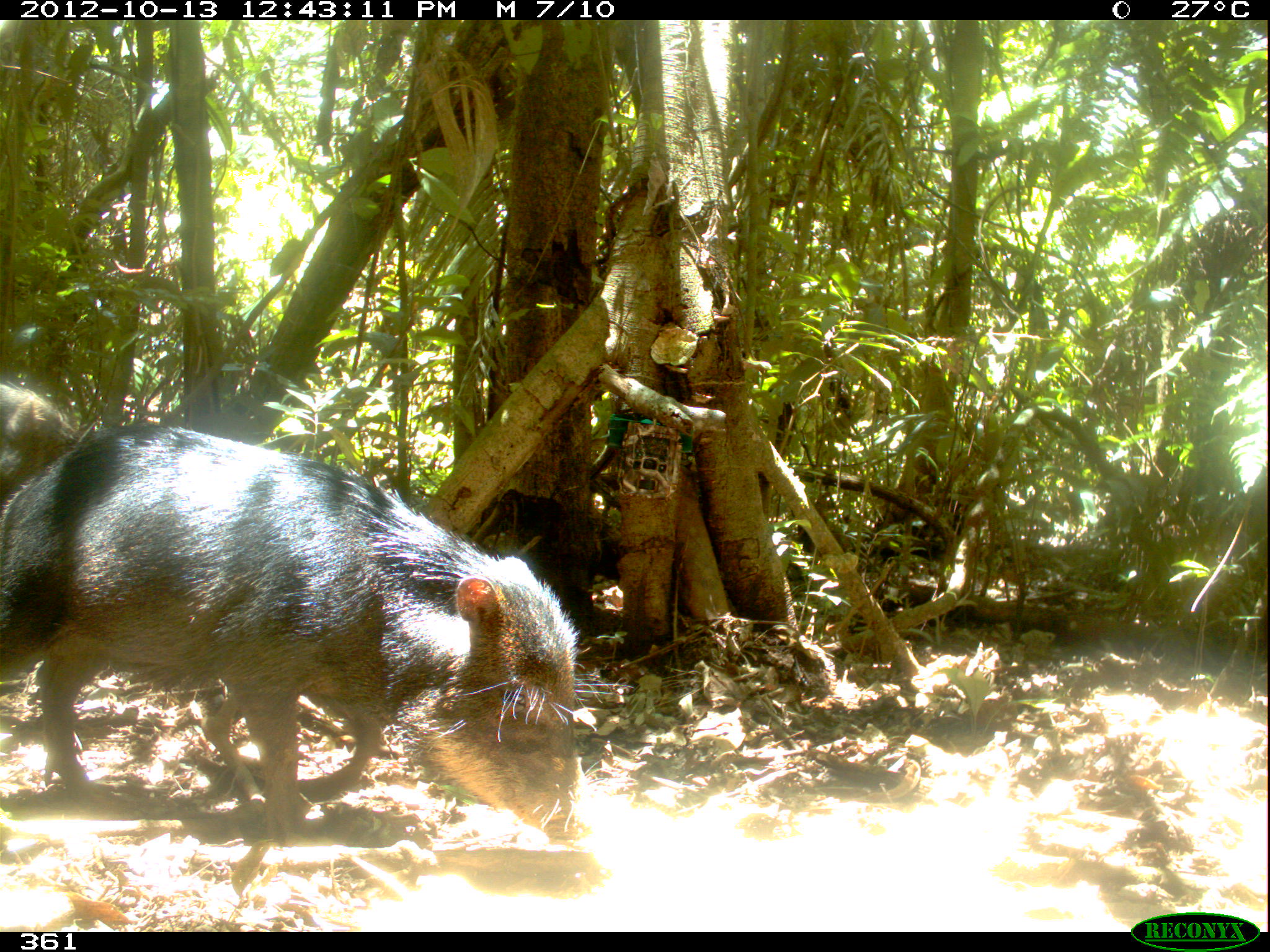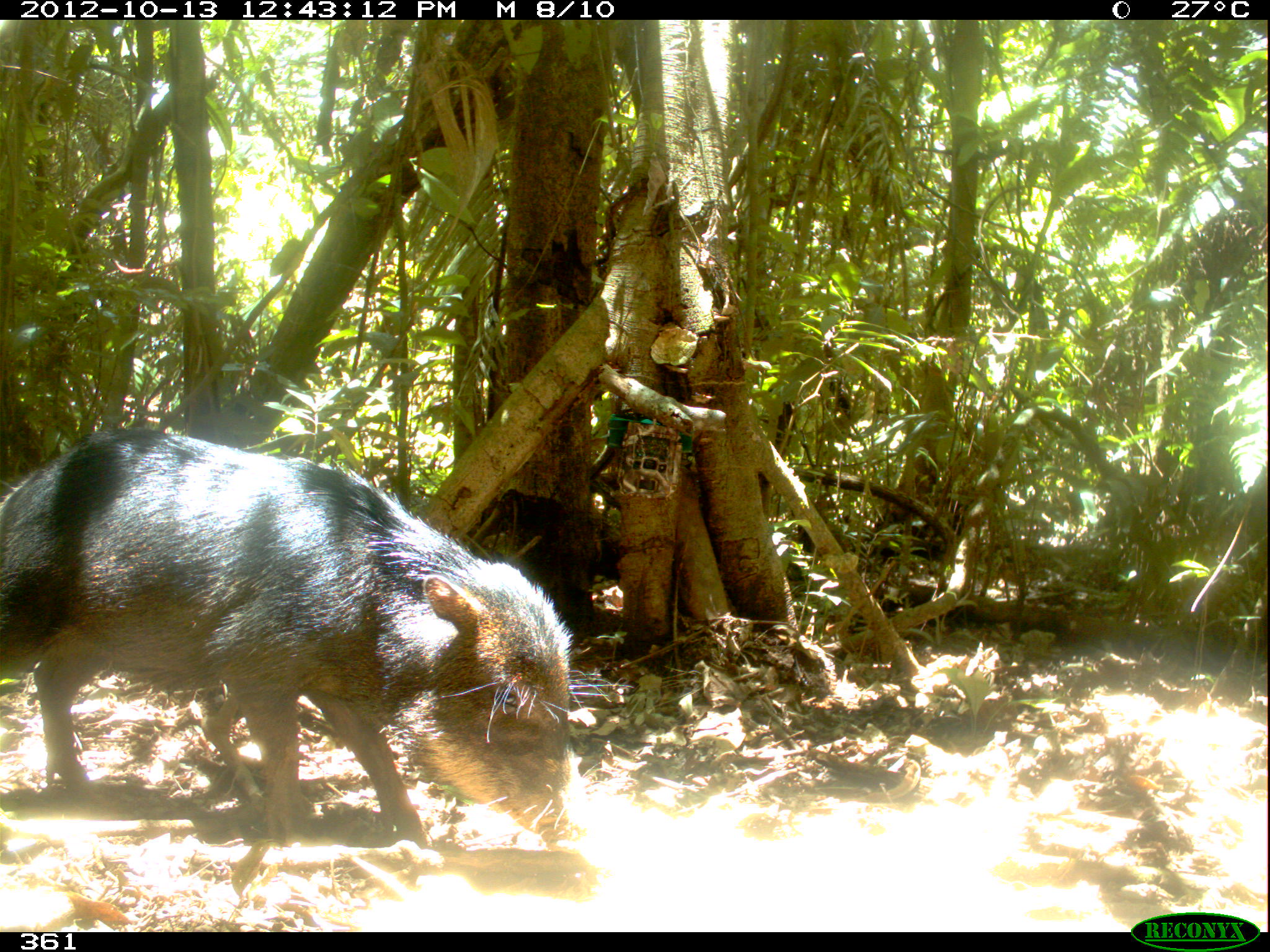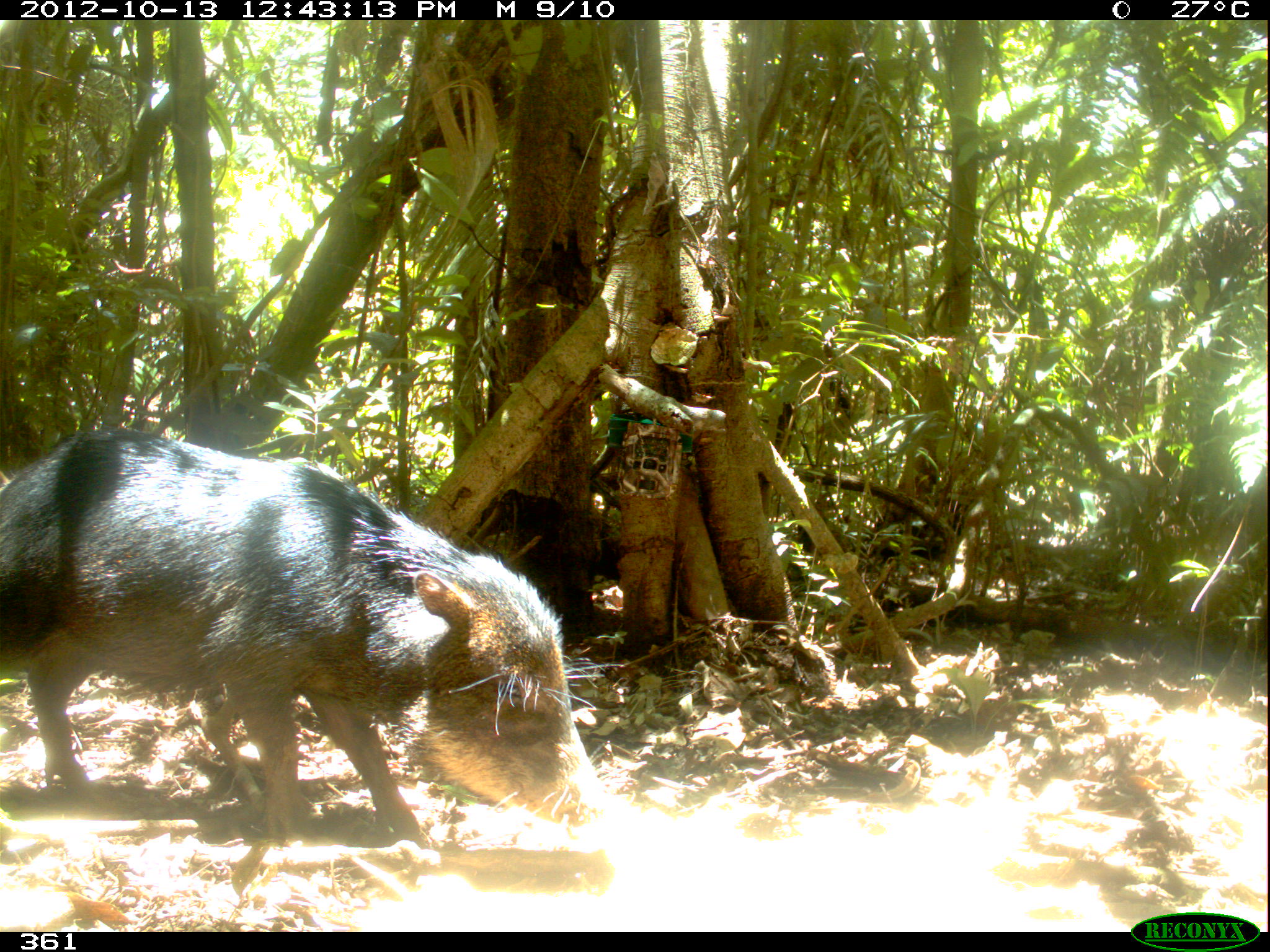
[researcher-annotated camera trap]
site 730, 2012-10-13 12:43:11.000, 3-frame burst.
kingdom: Animalia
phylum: Chordata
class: Mammalia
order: Artiodactyla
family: Tayassuidae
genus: Tayassu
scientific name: Tayassu pecari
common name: white-lipped peccary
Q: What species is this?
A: Tayassu pecari (white-lipped peccary).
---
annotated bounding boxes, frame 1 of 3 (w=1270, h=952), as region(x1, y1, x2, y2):
tayassu pecari: region(0, 417, 593, 849); region(0, 378, 82, 505)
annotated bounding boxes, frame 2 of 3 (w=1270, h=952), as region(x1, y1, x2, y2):
tayassu pecari: region(0, 425, 634, 856)